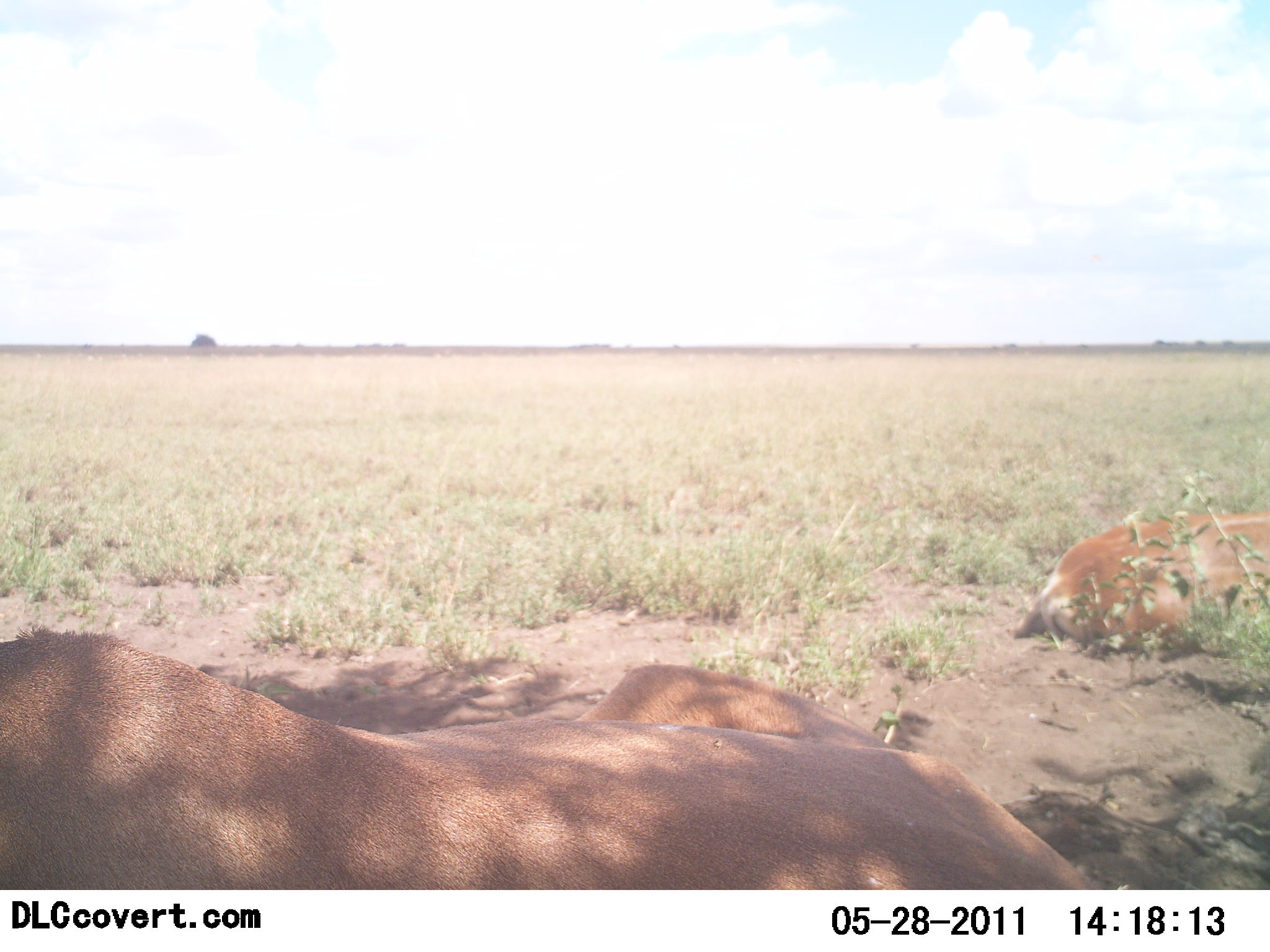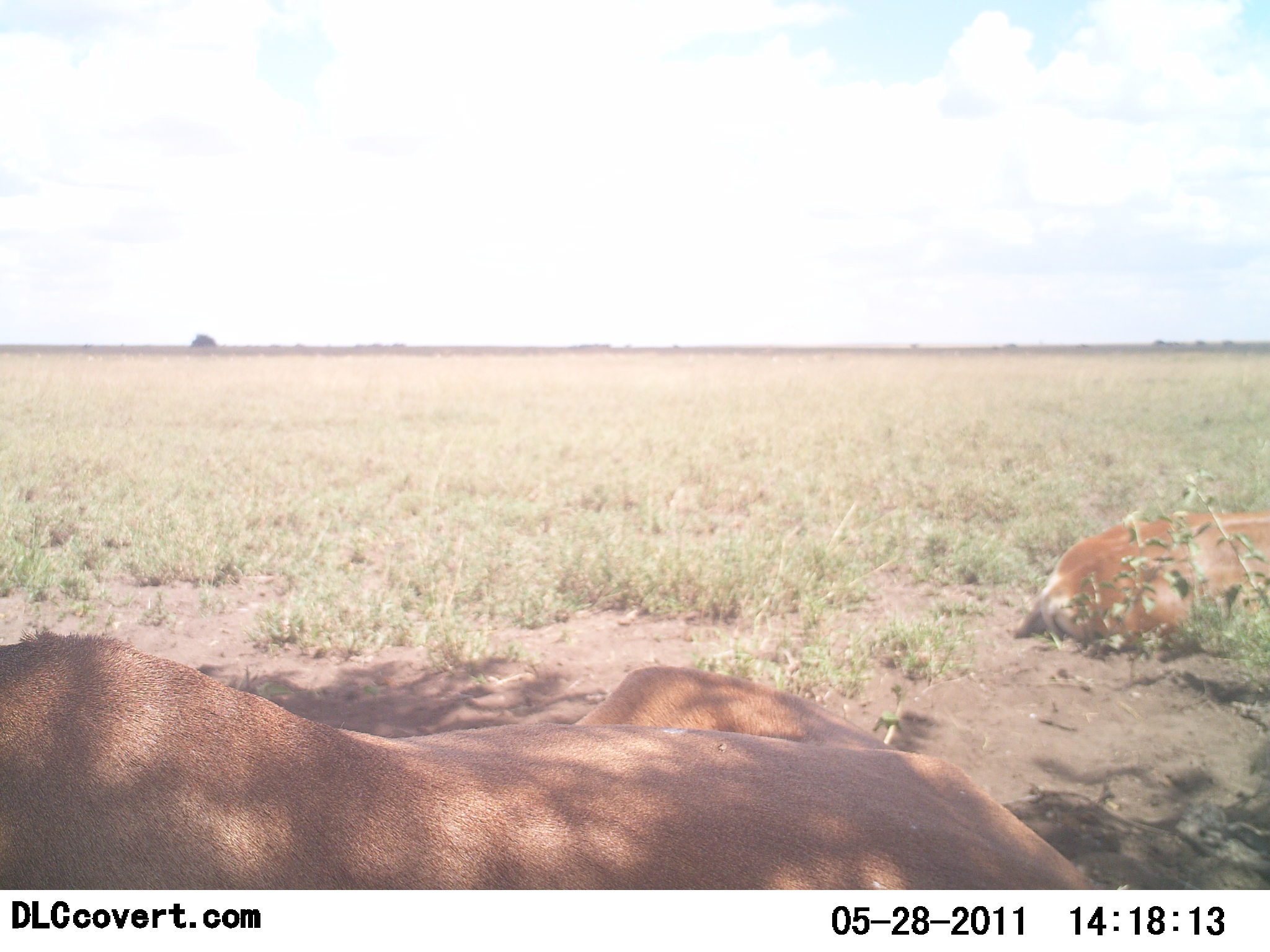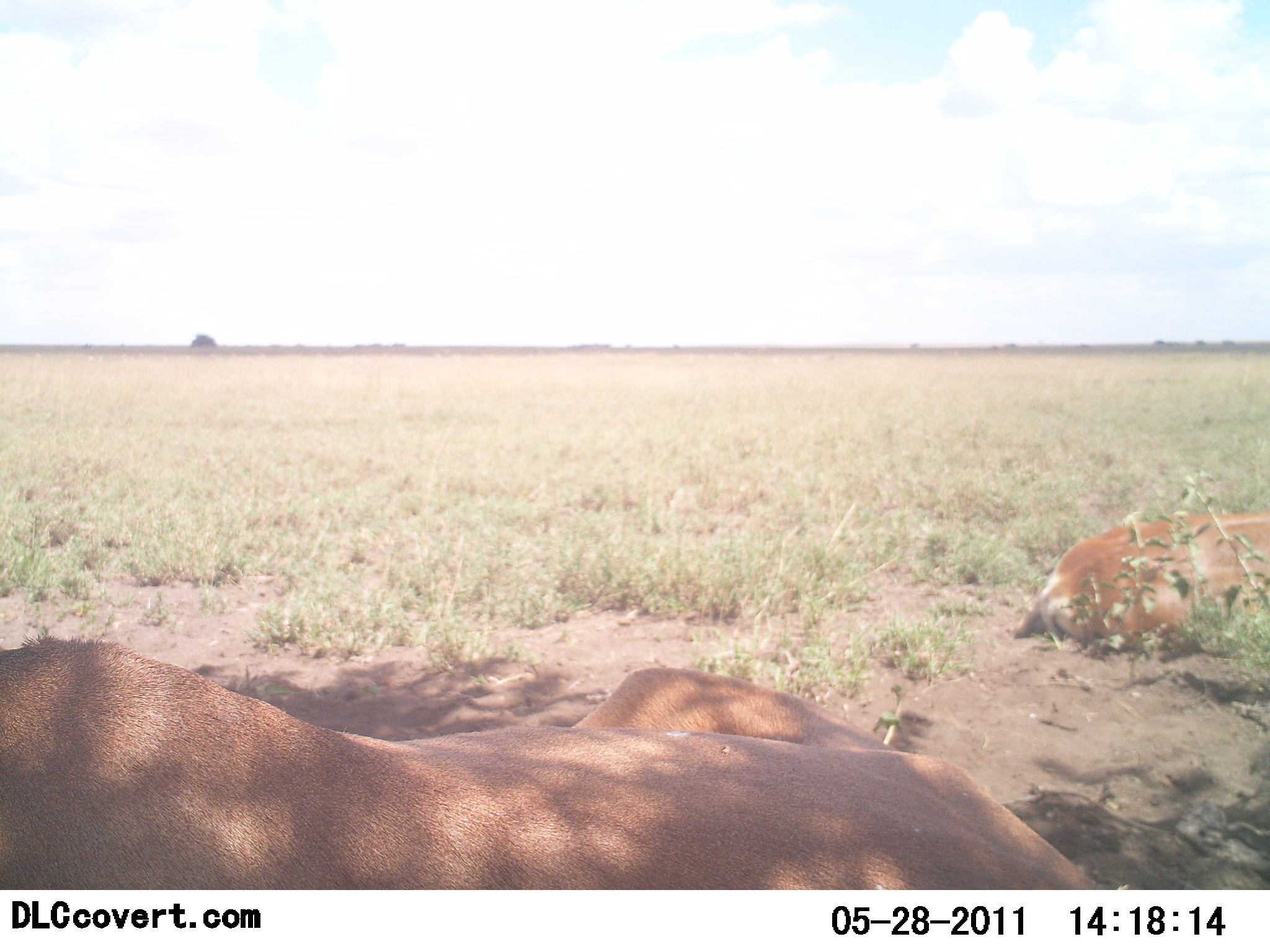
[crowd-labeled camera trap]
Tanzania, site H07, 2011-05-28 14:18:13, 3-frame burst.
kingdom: Animalia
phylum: Chordata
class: Mammalia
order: Carnivora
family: Felidae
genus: Panthera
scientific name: Panthera leo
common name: lion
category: lionfemale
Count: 2.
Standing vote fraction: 0%.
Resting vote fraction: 100%.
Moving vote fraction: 0%.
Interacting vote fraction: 0%.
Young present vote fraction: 0%.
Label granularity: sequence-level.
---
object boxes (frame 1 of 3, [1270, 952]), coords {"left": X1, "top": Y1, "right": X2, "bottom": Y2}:
animal: {"left": 0, "top": 624, "right": 1093, "bottom": 890}; {"left": 1014, "top": 509, "right": 1270, "bottom": 650}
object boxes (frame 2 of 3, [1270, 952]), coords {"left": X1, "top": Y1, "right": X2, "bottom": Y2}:
animal: {"left": 0, "top": 629, "right": 1101, "bottom": 890}; {"left": 1012, "top": 507, "right": 1270, "bottom": 652}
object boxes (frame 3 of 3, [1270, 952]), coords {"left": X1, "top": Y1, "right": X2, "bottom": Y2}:
animal: {"left": 0, "top": 630, "right": 1102, "bottom": 890}; {"left": 1012, "top": 509, "right": 1270, "bottom": 650}